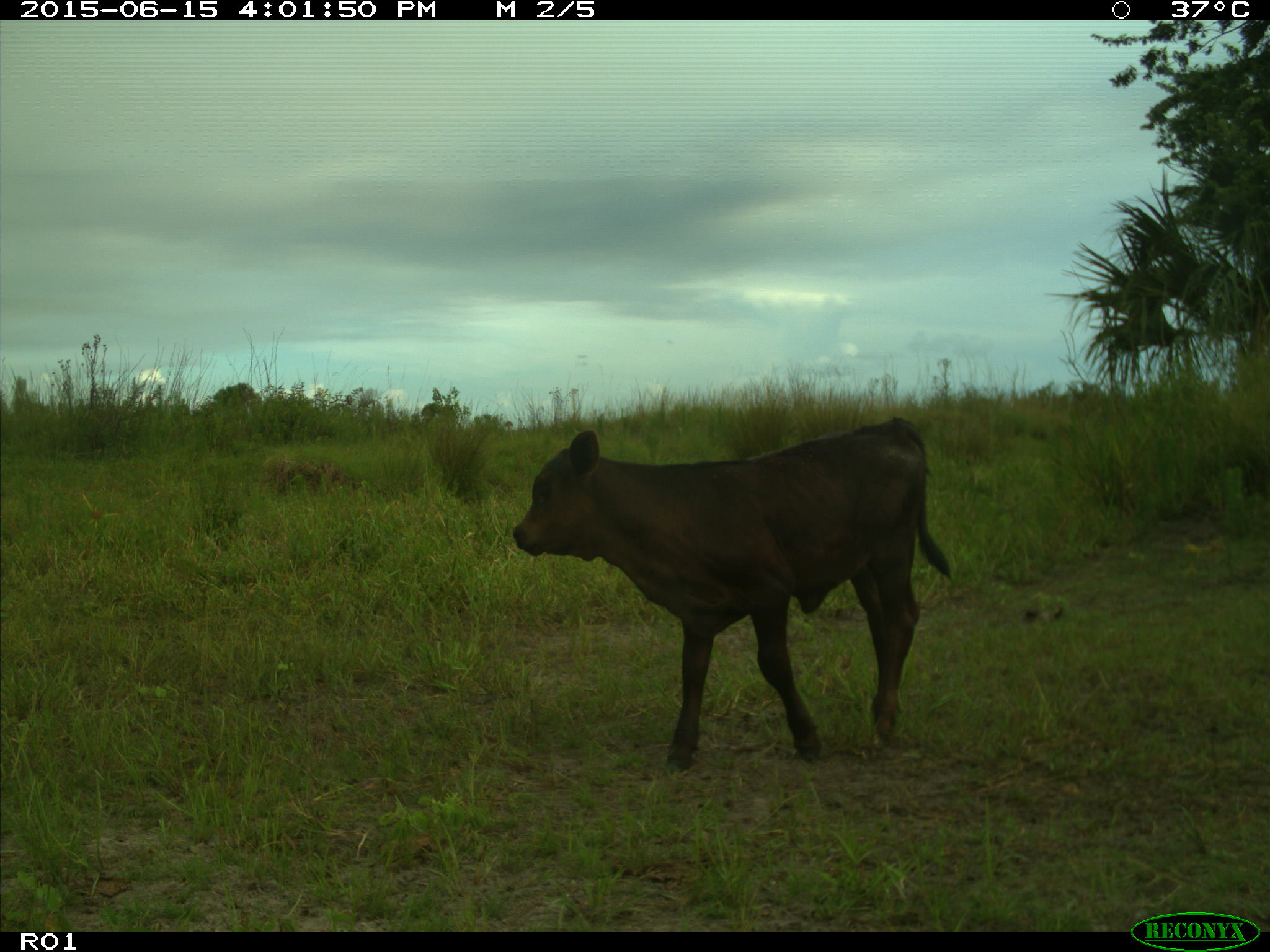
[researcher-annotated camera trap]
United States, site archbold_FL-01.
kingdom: Animalia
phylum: Chordata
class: Mammalia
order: Artiodactyla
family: Bovidae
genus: Bos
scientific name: Bos taurus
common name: domestic cow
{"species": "Bos taurus (domestic cow)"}